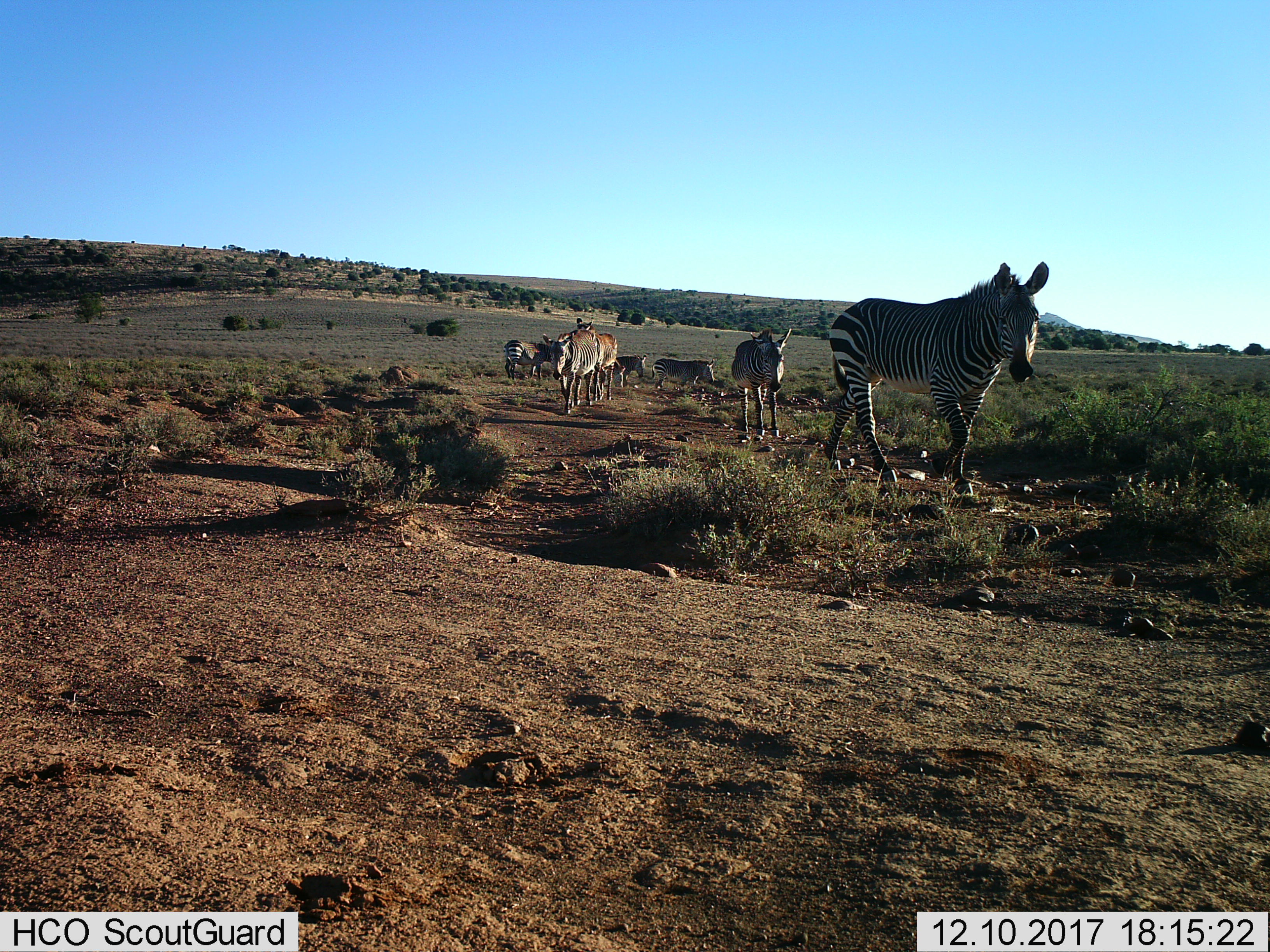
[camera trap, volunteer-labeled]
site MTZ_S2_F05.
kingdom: Animalia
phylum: Chordata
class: Mammalia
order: Perissodactyla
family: Equidae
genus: Equus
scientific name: Equus zebra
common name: mountain zebra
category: zebramountain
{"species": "zebramountain (mountain zebra) (Equus zebra)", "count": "7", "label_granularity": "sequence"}